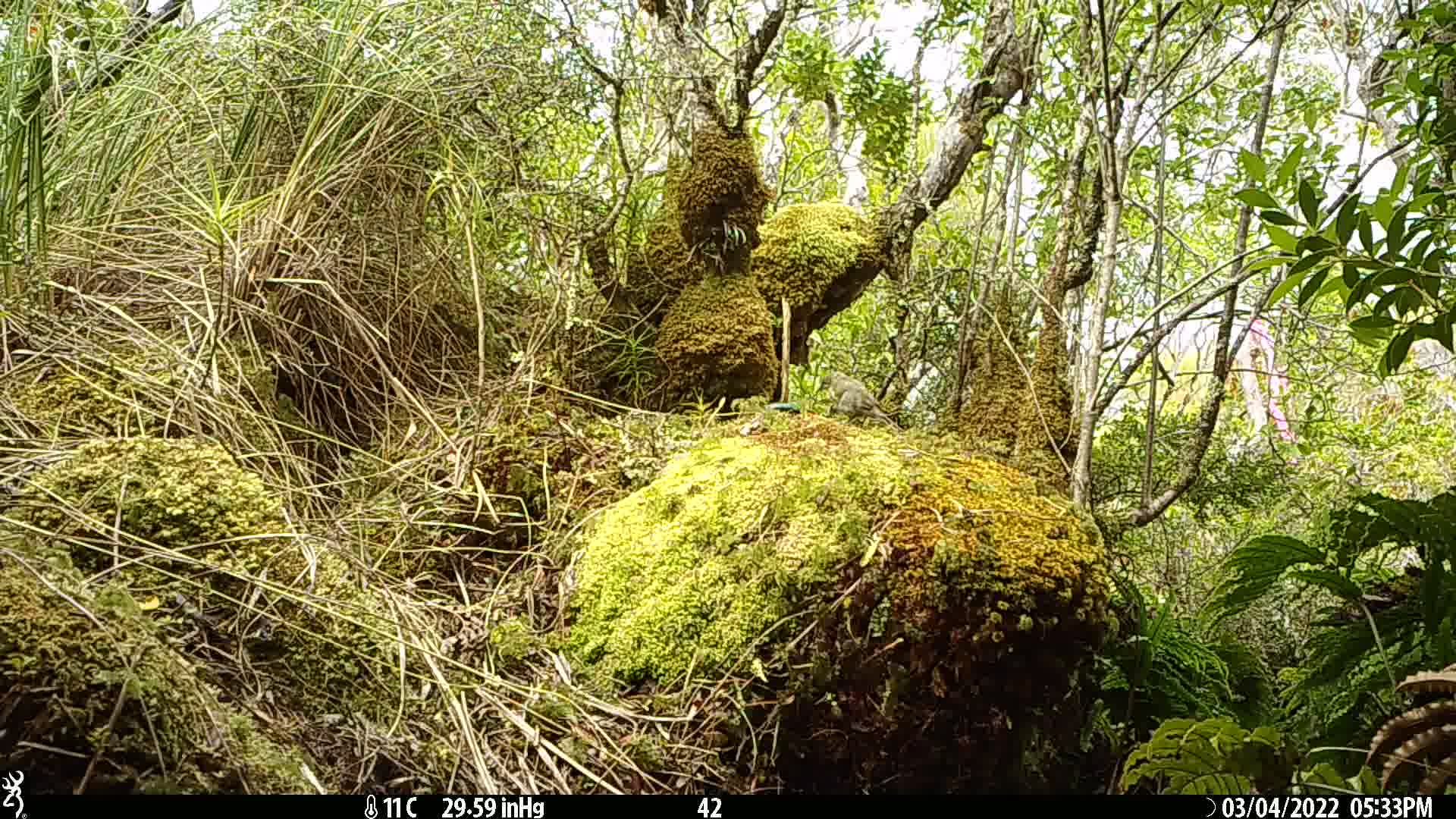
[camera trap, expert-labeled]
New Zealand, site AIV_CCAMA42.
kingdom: Animalia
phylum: Chordata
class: Aves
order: Passeriformes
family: Meliphagidae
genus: Anthornis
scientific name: Anthornis melanura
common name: new zealand bellbird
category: bellbird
Bellbird (new zealand bellbird) (Anthornis melanura).